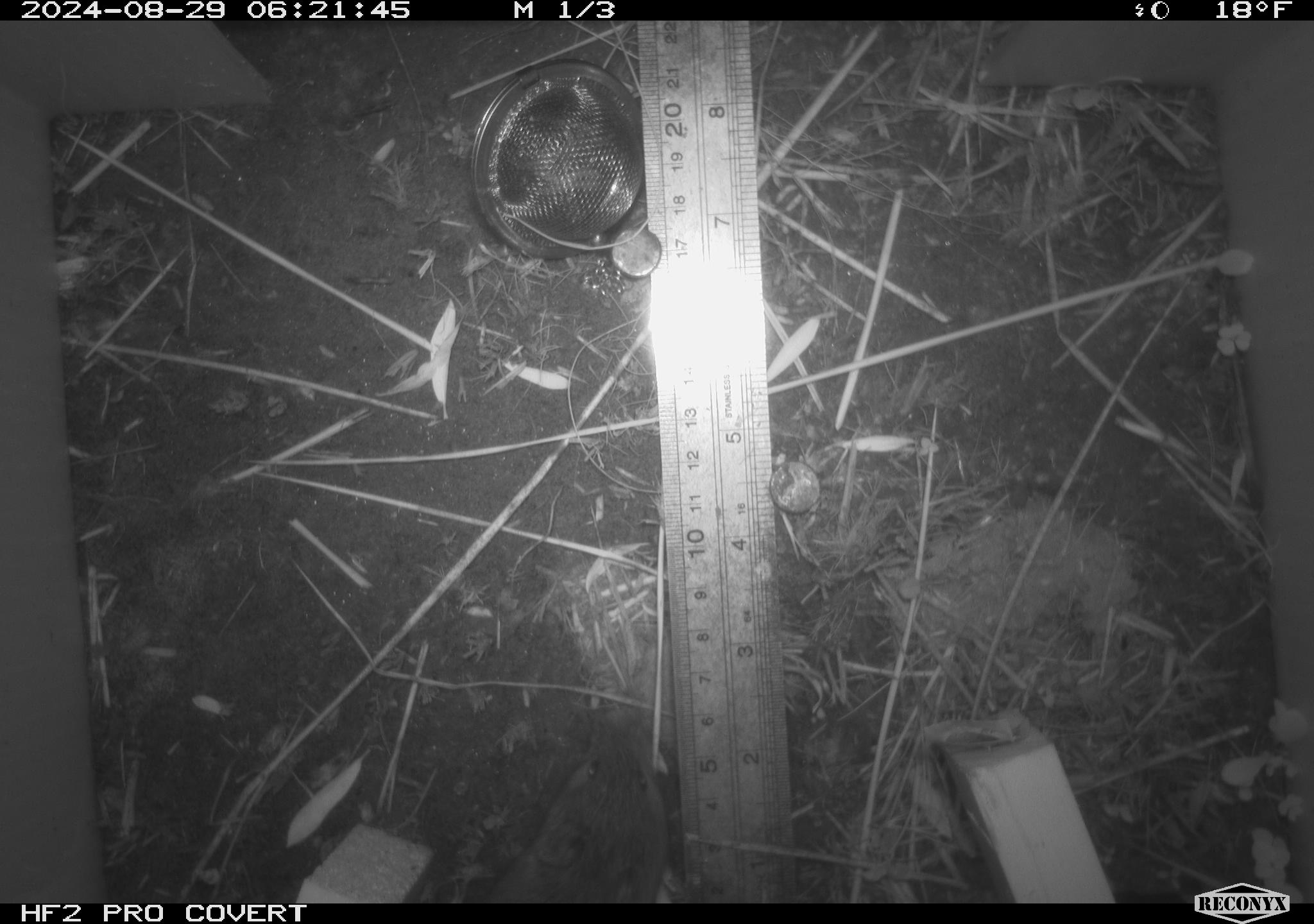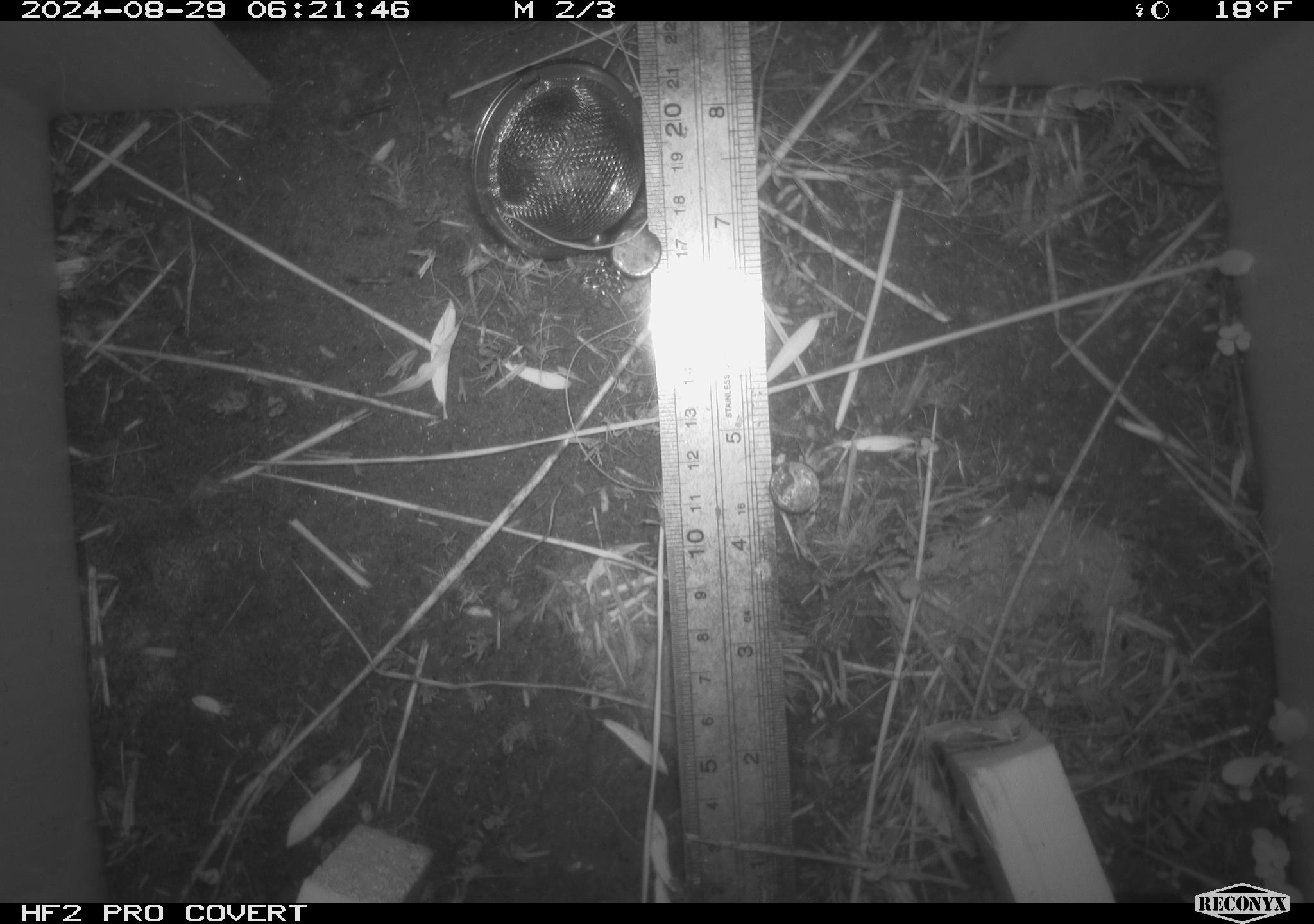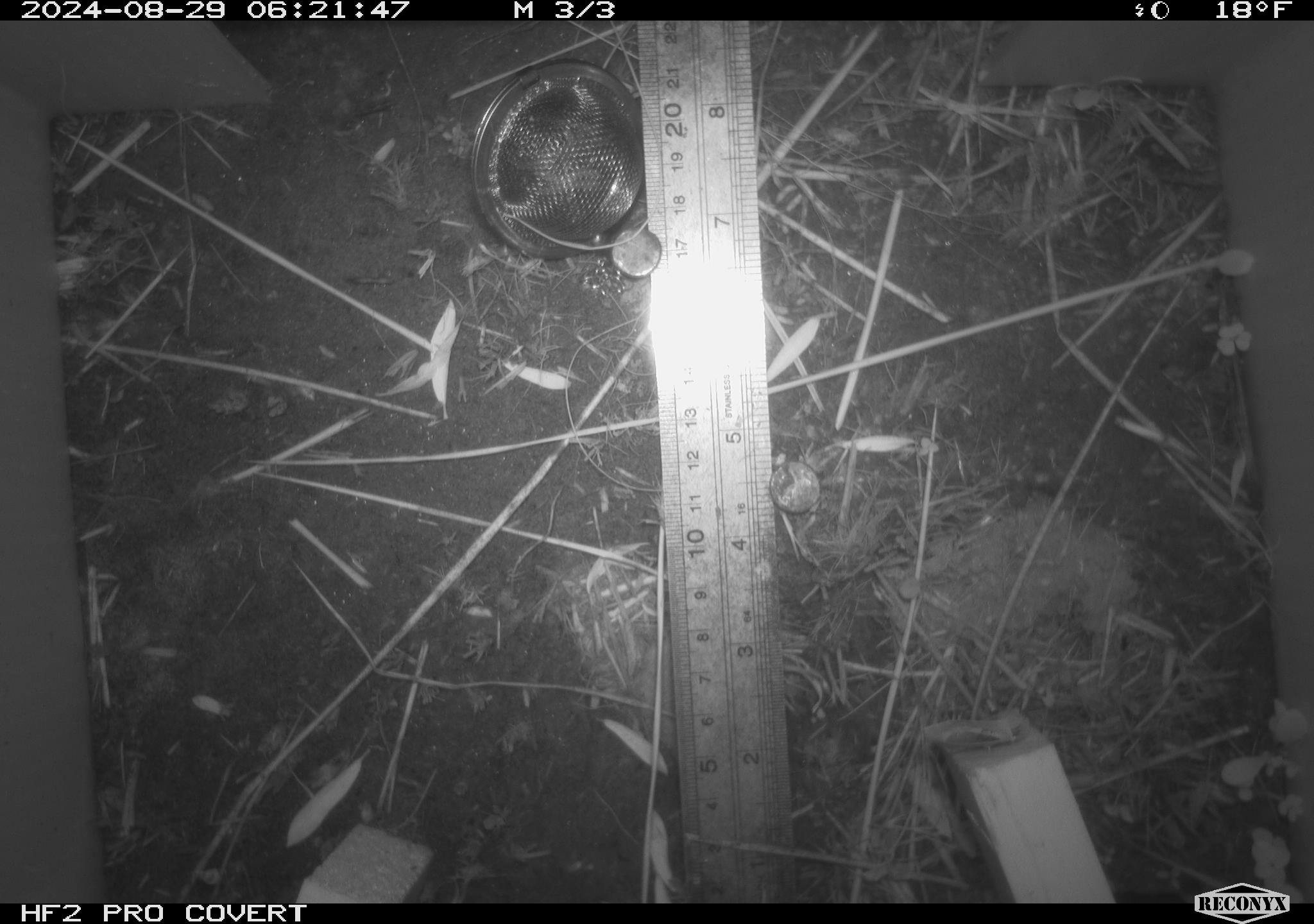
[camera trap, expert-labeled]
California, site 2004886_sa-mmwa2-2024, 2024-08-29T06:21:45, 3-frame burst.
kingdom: Animalia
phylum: Chordata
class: Mammalia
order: Rodentia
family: Cricetidae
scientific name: Arvicolinae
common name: voles, lemmings, and muskrats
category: arvicolinae subfamily